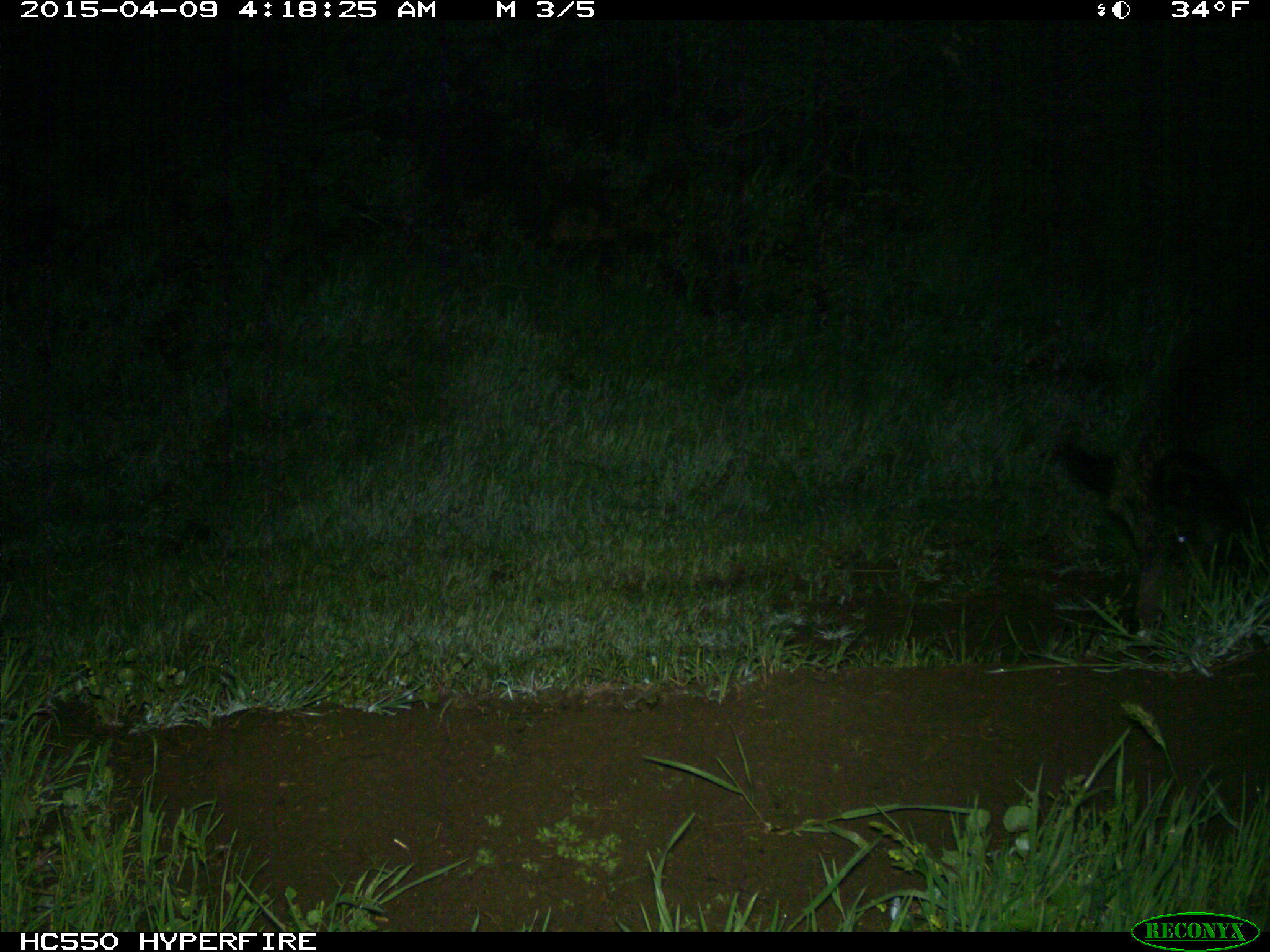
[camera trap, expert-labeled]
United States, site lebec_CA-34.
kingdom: Animalia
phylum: Chordata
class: Mammalia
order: Artiodactyla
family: Suidae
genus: Sus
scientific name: Sus scrofa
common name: wild boar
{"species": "Sus scrofa (wild boar)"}